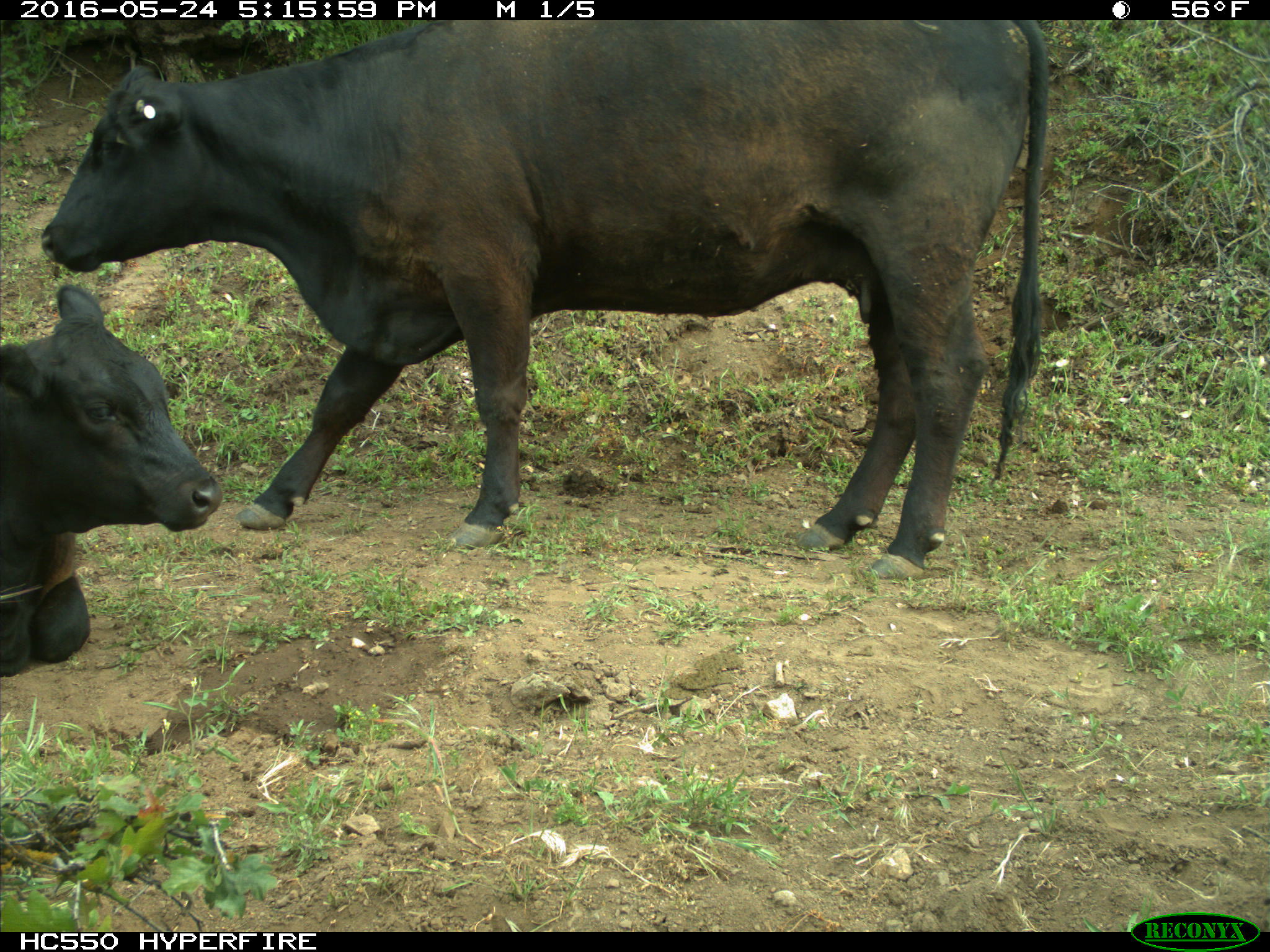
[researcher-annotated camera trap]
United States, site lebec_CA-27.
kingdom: Animalia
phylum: Chordata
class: Mammalia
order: Artiodactyla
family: Bovidae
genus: Bos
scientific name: Bos taurus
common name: domestic cow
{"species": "Bos taurus (domestic cow)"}